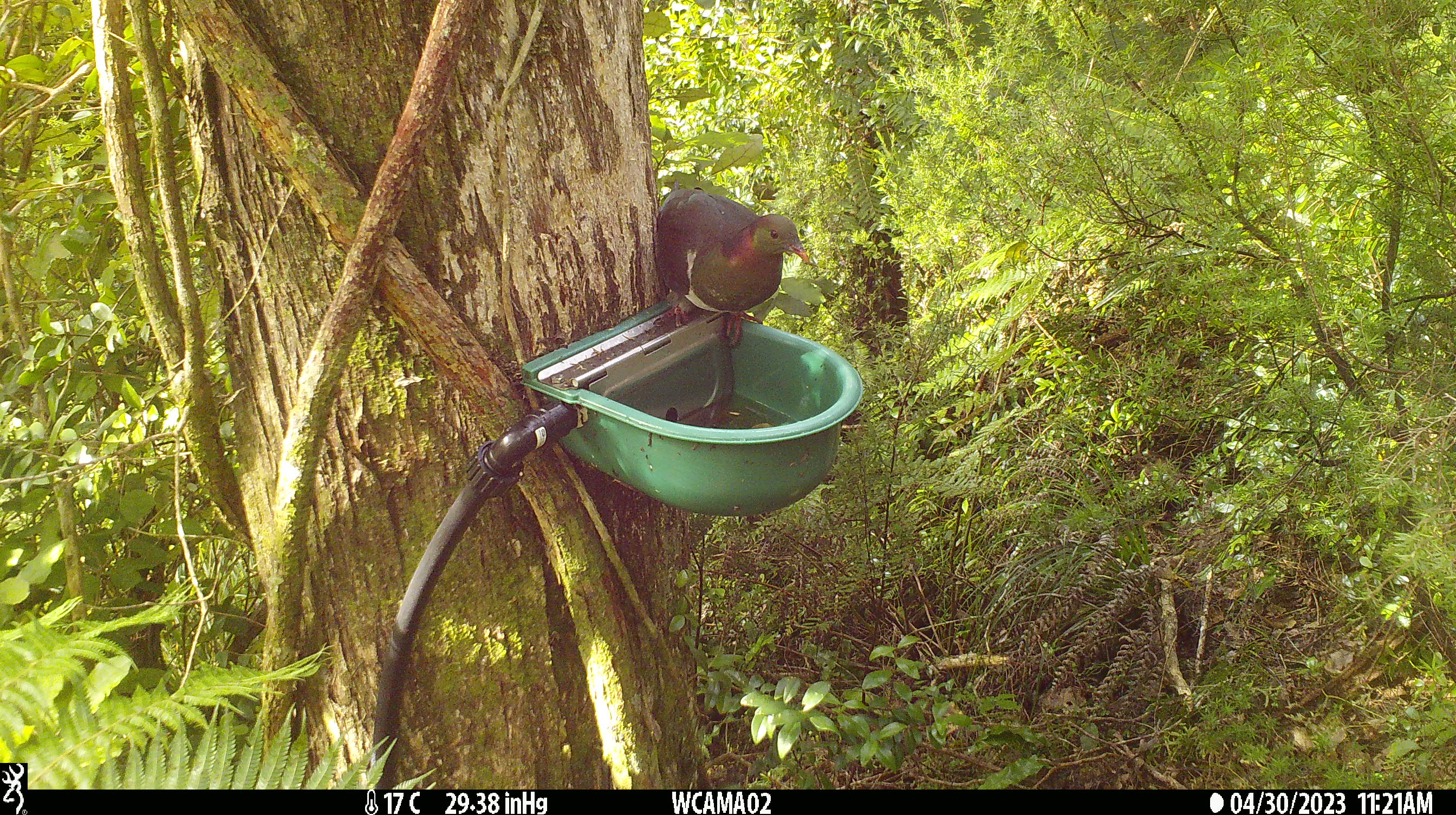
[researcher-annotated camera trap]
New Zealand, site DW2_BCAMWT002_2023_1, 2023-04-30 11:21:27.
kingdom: Animalia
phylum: Chordata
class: Aves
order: Columbiformes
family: Columbidae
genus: Hemiphaga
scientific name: Hemiphaga novaeseelandiae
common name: new zealand pigeon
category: kereru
Kereru (new zealand pigeon) (Hemiphaga novaeseelandiae).